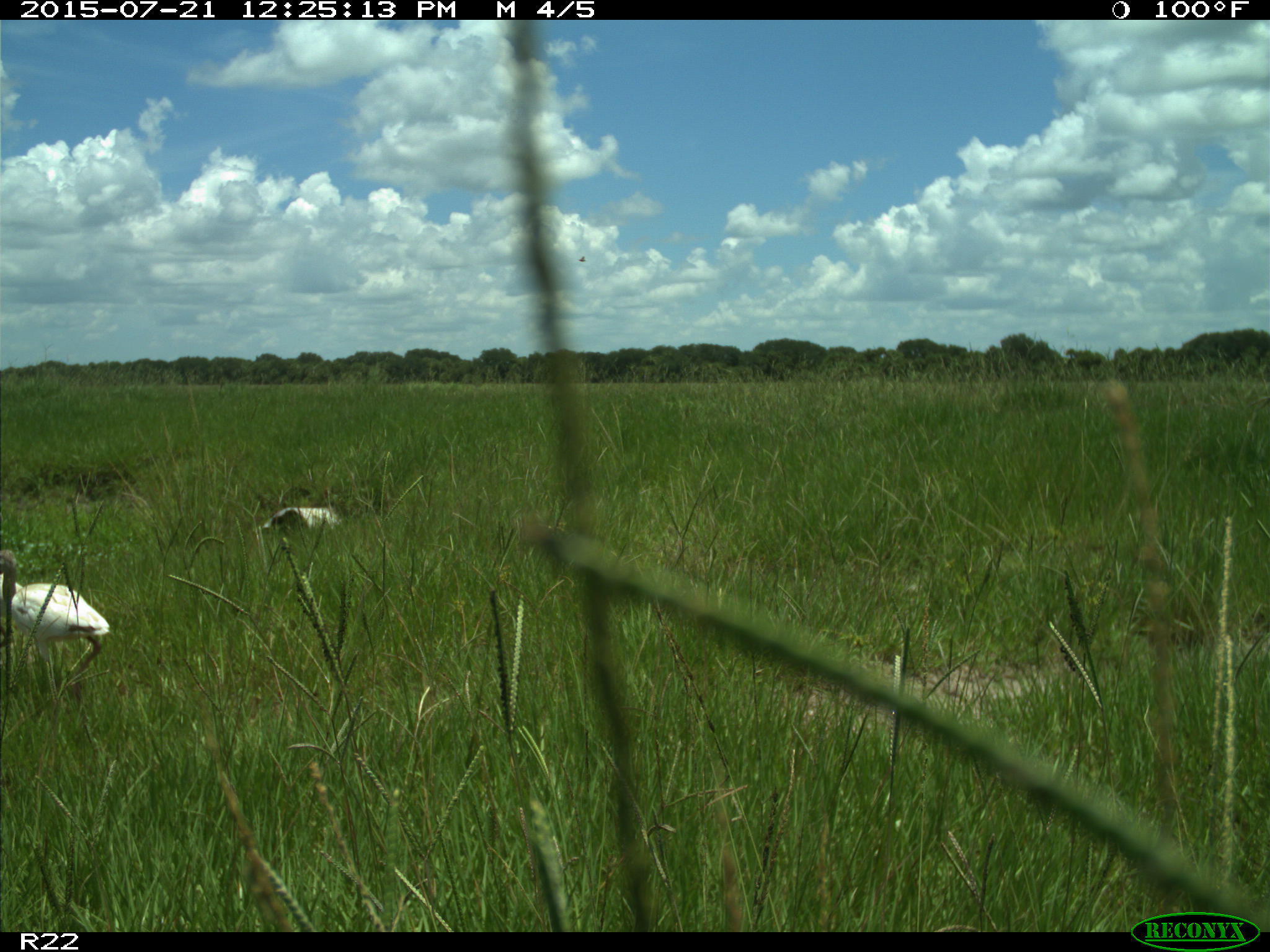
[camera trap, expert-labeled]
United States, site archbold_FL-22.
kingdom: Animalia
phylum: Chordata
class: Mammalia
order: Artiodactyla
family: Bovidae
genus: Bos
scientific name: Bos taurus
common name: domestic cow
Bos taurus (domestic cow).